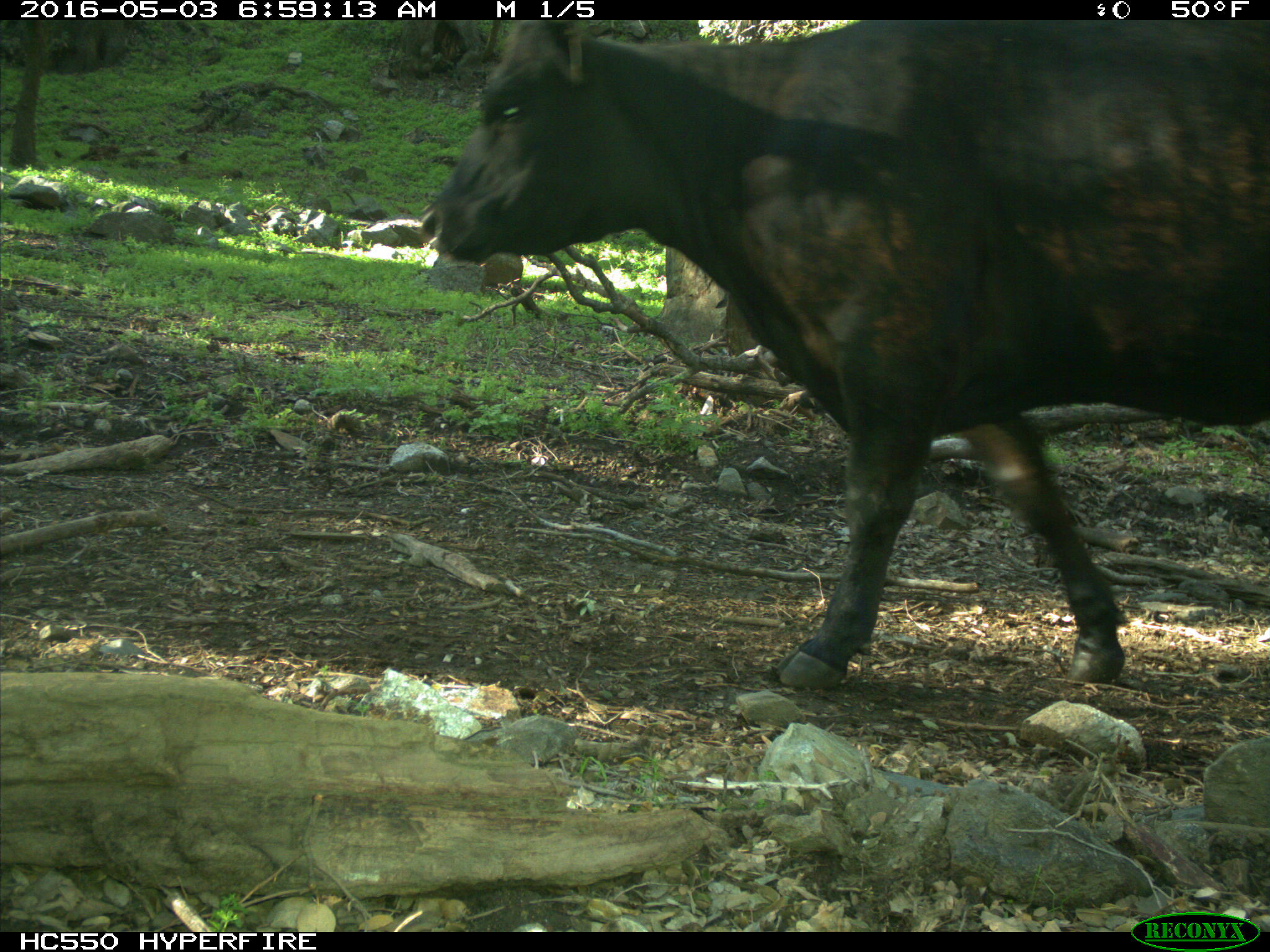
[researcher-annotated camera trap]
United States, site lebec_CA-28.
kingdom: Animalia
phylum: Chordata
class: Mammalia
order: Artiodactyla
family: Bovidae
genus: Bos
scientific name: Bos taurus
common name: domestic cow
Bos taurus (domestic cow).